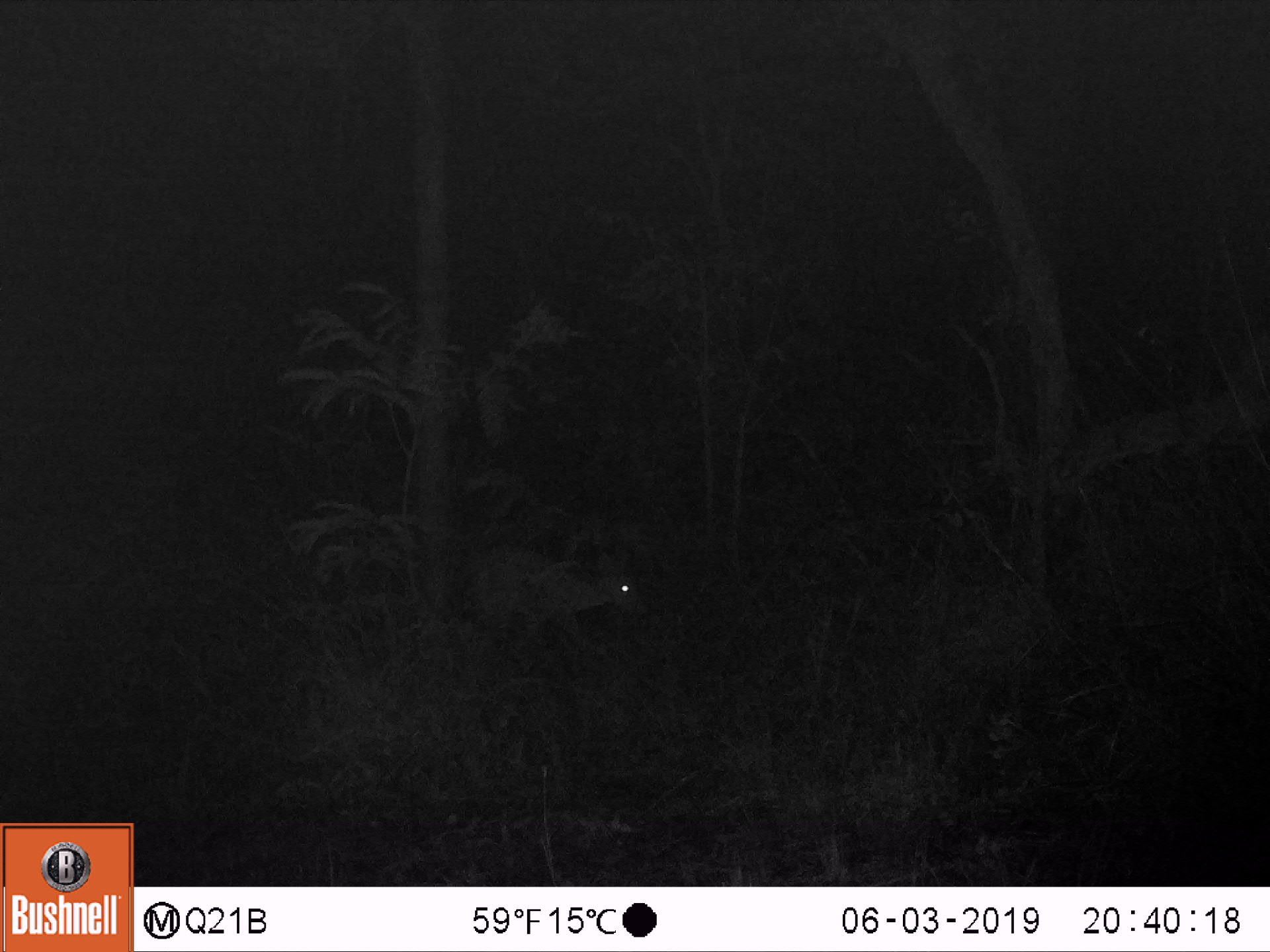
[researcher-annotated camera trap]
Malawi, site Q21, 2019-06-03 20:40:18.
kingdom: Animalia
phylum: Chordata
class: Mammalia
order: Artiodactyla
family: Bovidae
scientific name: Antilopinae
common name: small antelope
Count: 1.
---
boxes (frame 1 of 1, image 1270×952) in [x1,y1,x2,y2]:
small antelope: [445,534,651,654]